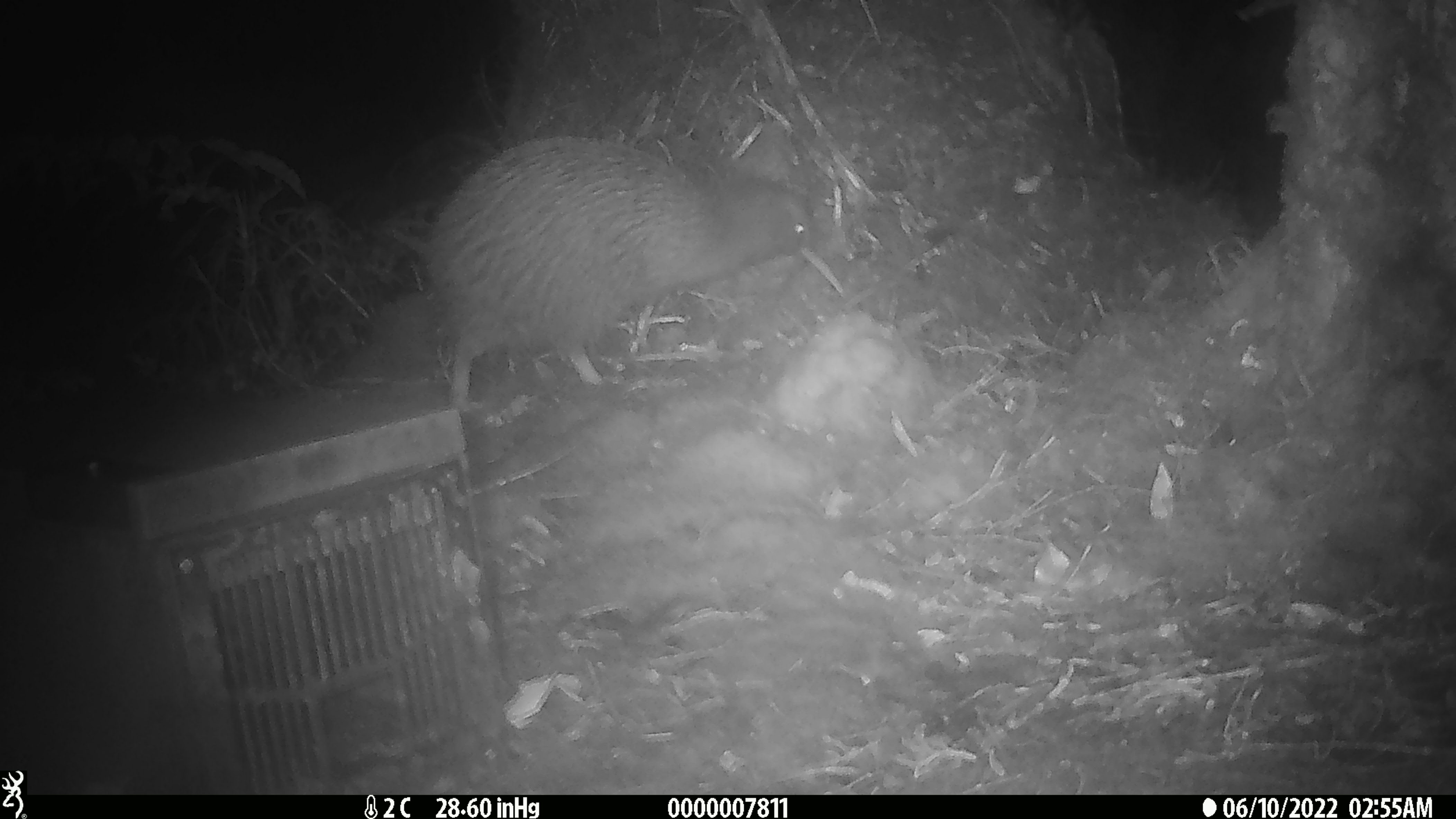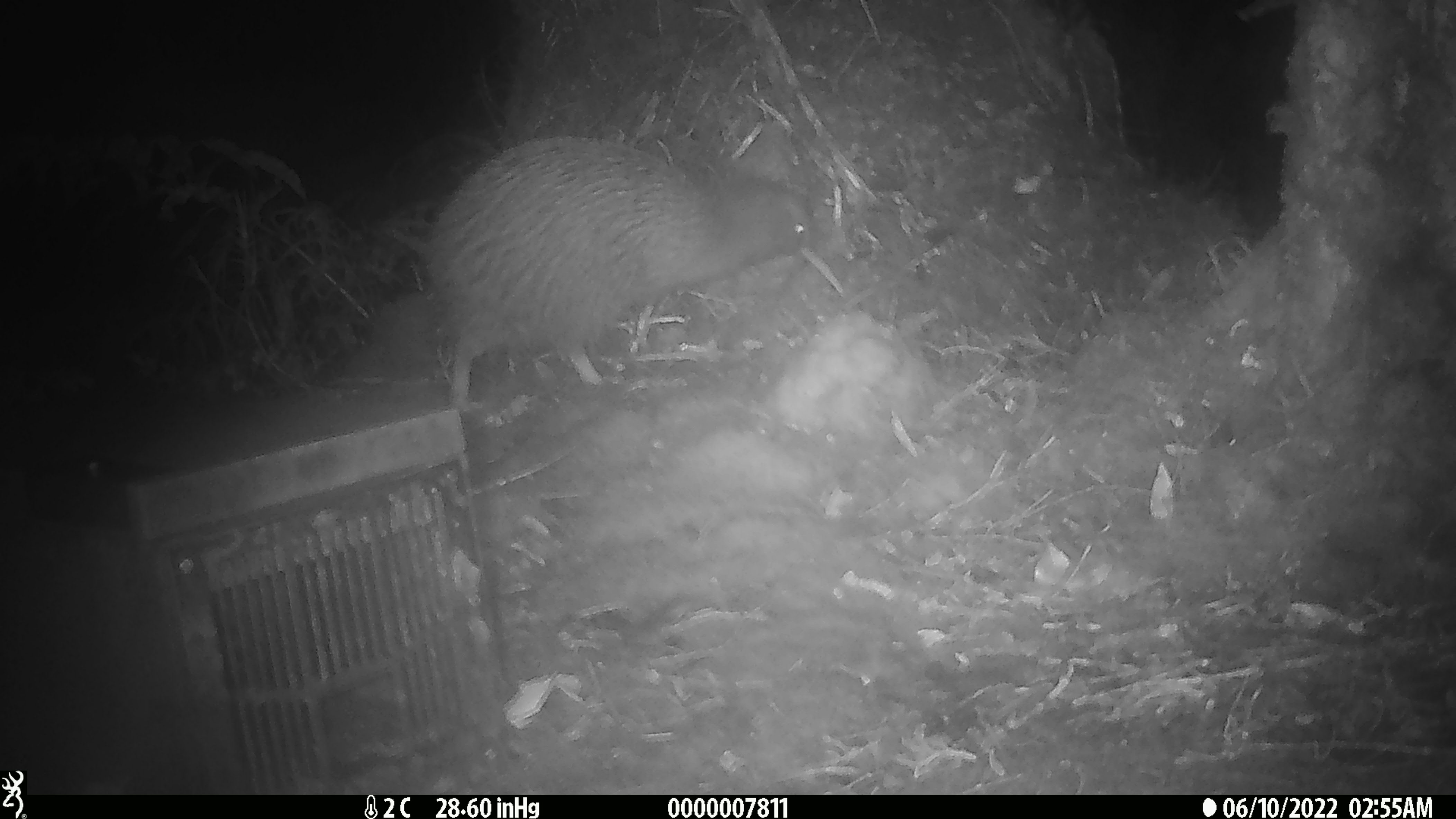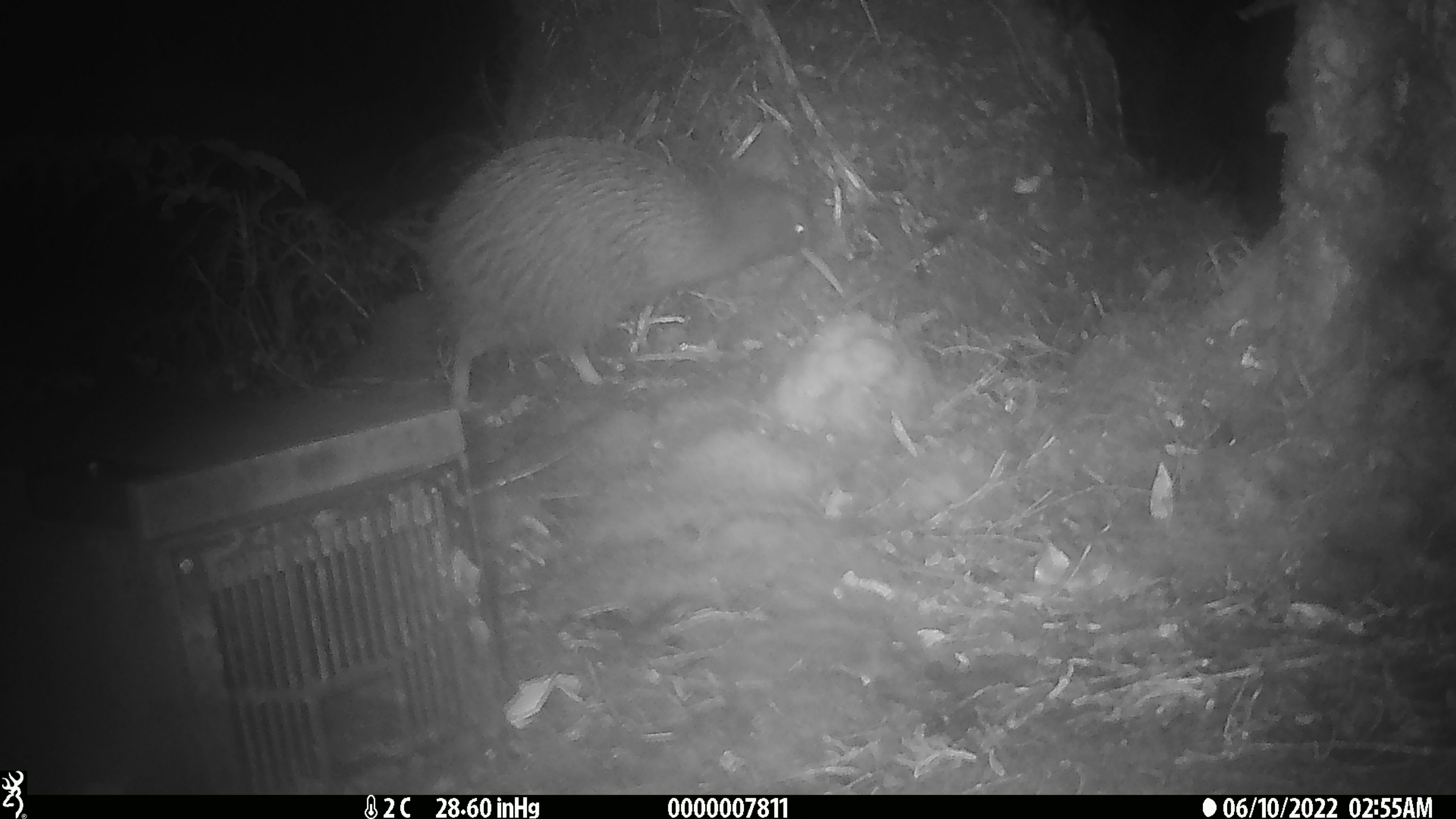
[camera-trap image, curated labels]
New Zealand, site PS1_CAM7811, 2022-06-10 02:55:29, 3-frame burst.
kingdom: Animalia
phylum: Chordata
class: Aves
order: Apterygiformes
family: Apterygidae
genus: Apteryx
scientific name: Apteryx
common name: kiwi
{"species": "kiwi (Apteryx)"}